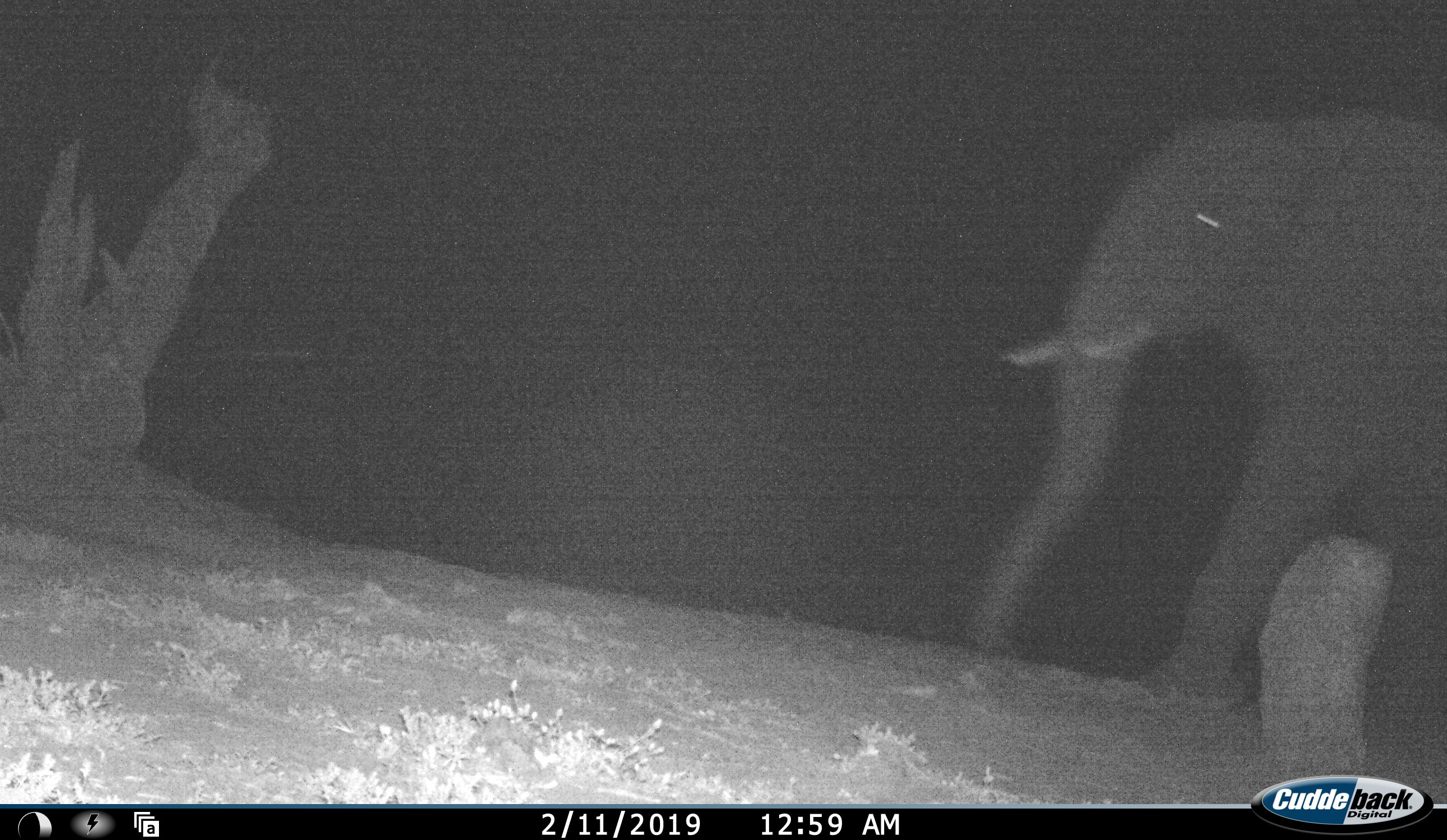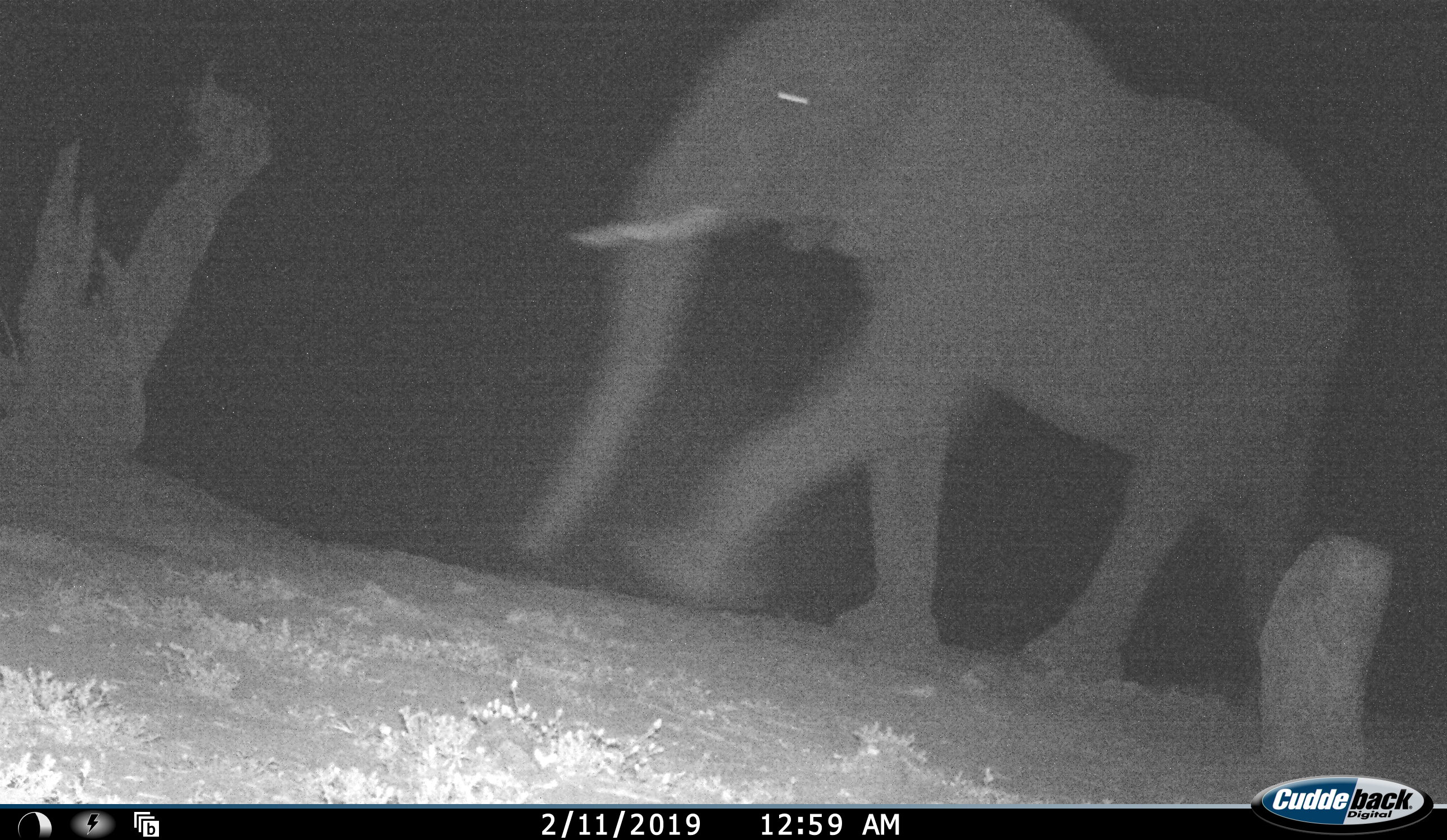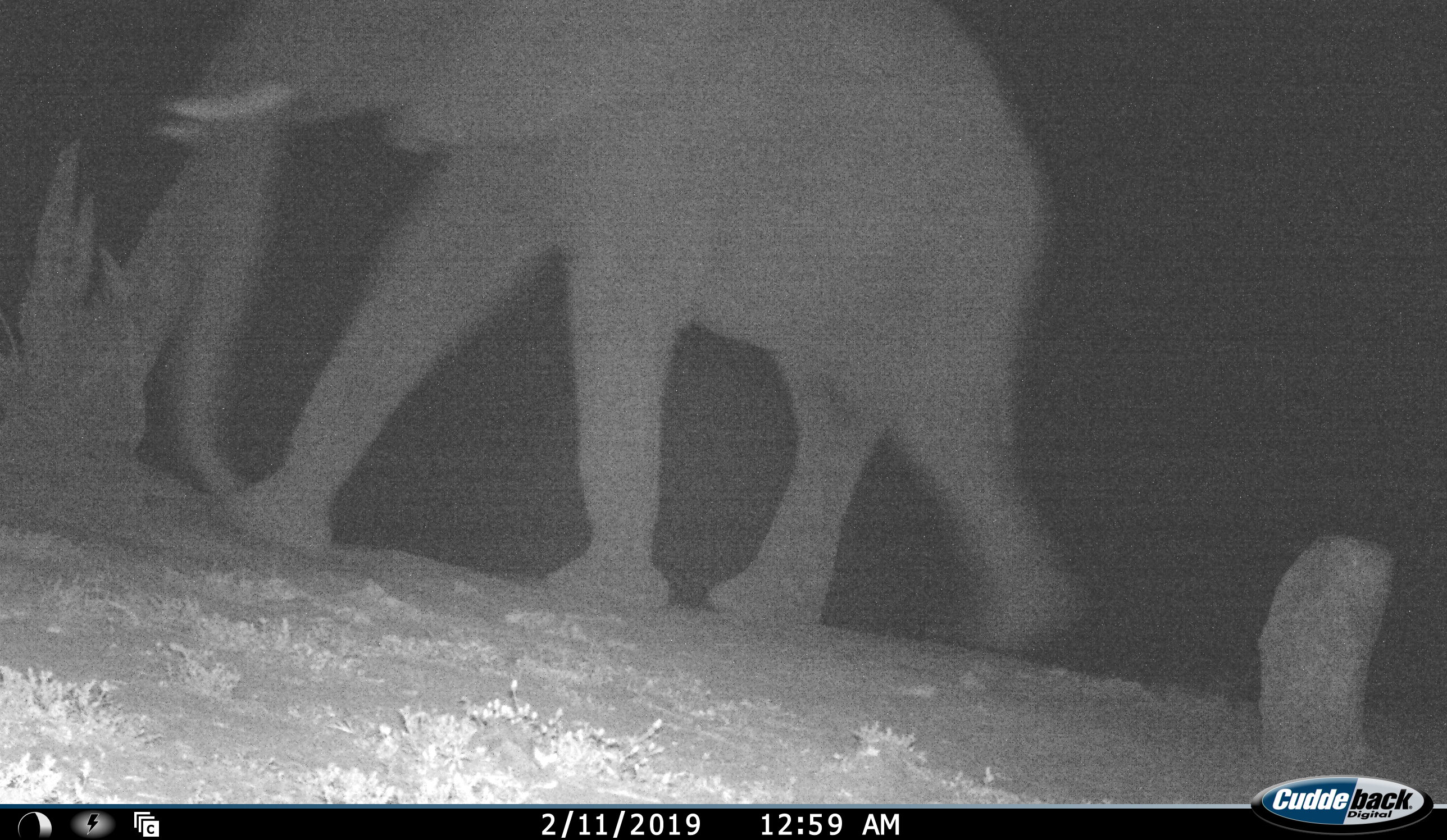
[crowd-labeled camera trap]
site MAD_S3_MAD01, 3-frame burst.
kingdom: Animalia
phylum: Chordata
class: Mammalia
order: Proboscidea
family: Elephantidae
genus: Loxodonta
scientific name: Loxodonta africana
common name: african bush elephant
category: elephant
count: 1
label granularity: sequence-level